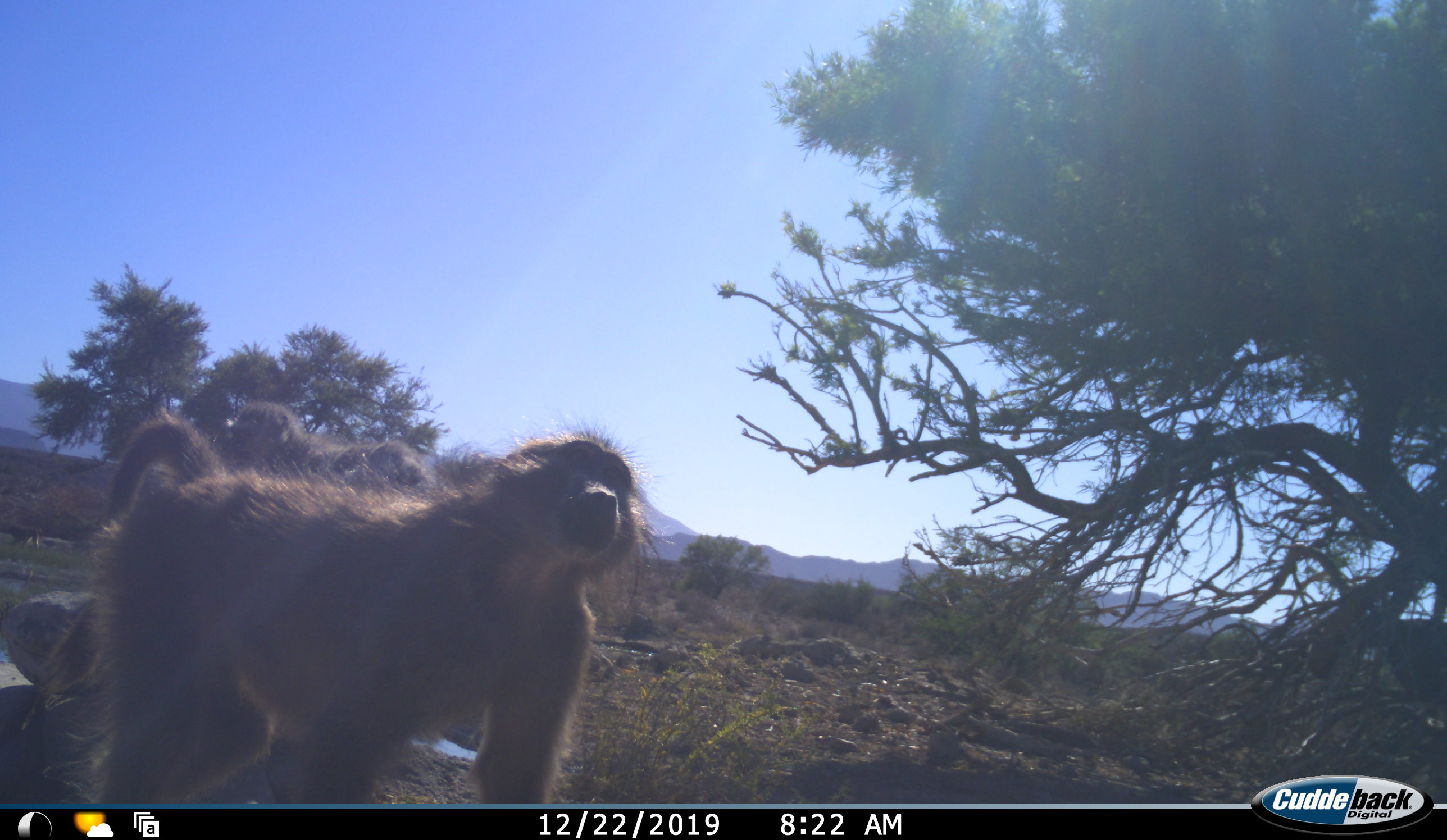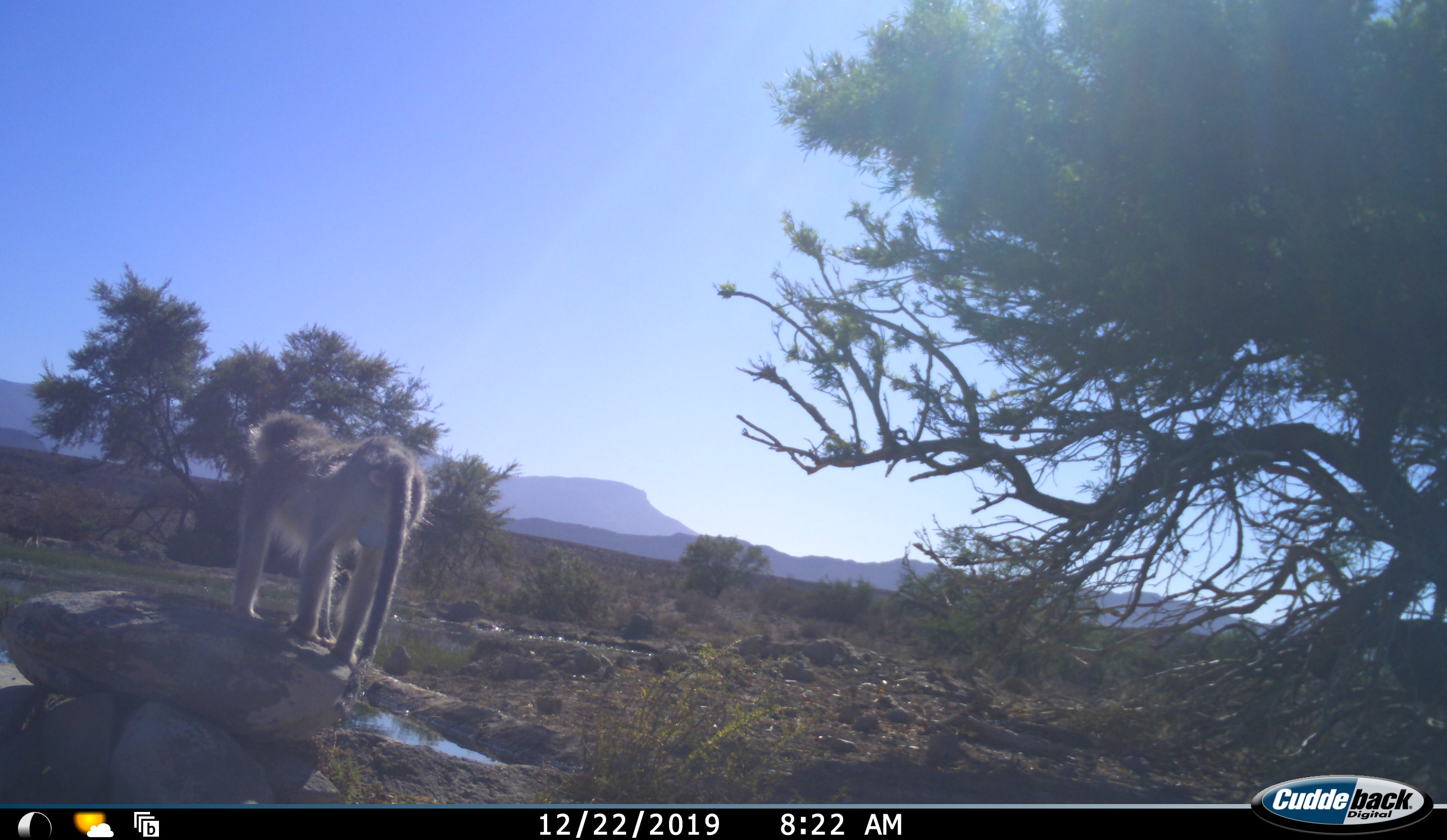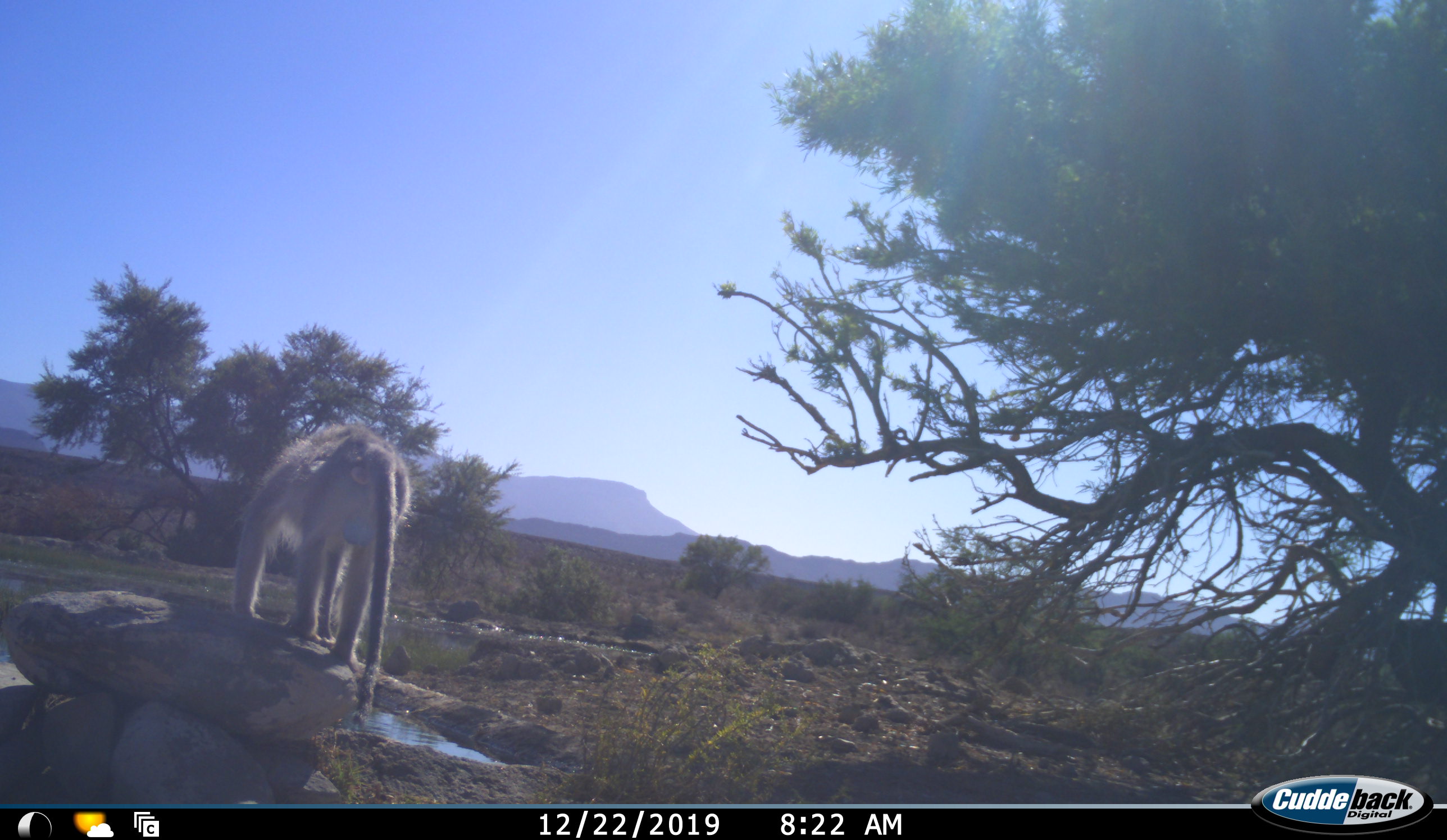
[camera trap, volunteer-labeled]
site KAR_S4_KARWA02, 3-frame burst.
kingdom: Animalia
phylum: Chordata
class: Mammalia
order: Primates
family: Cercopithecidae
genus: Papio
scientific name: Papio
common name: baboon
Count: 2.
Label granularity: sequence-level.